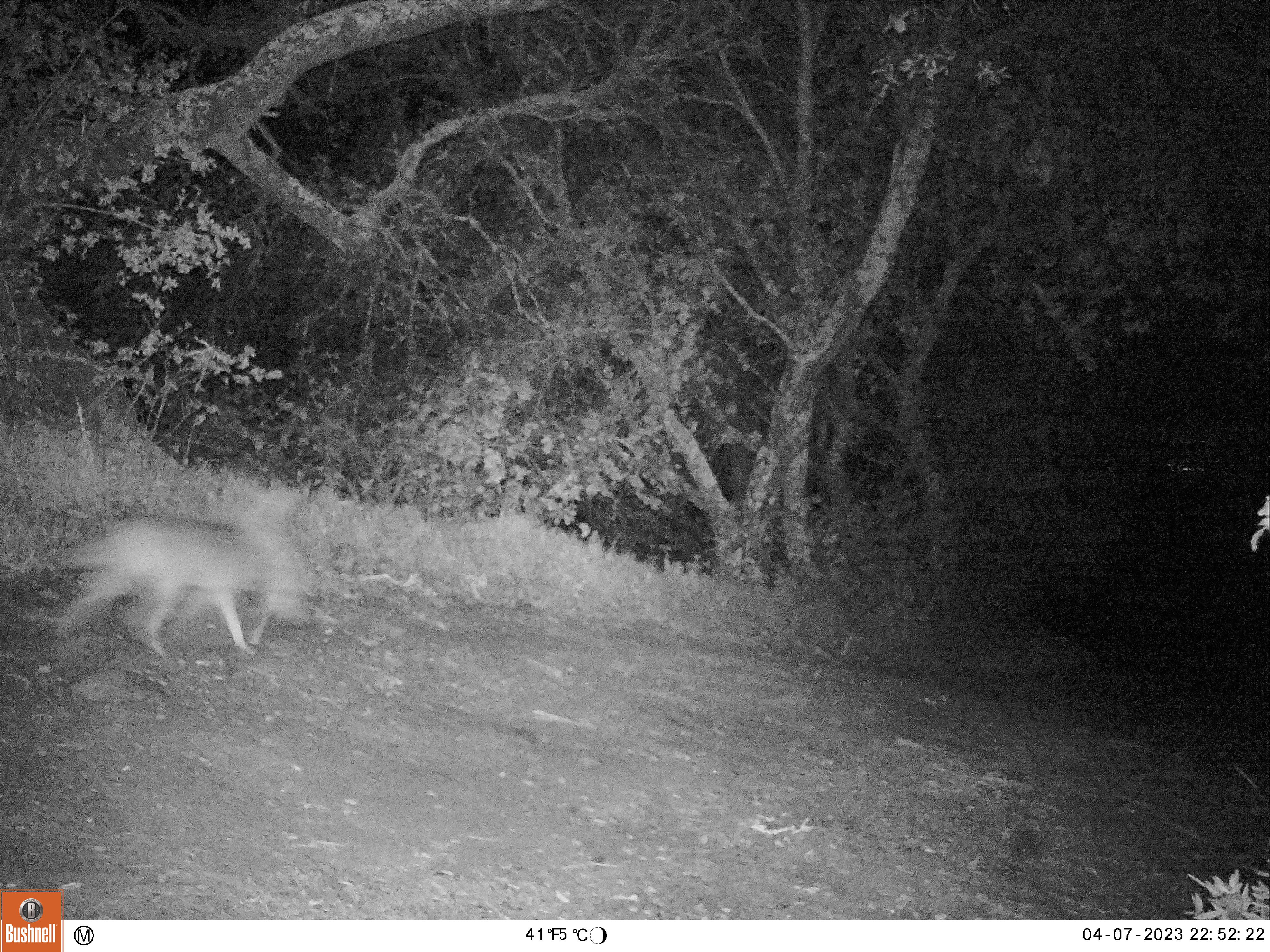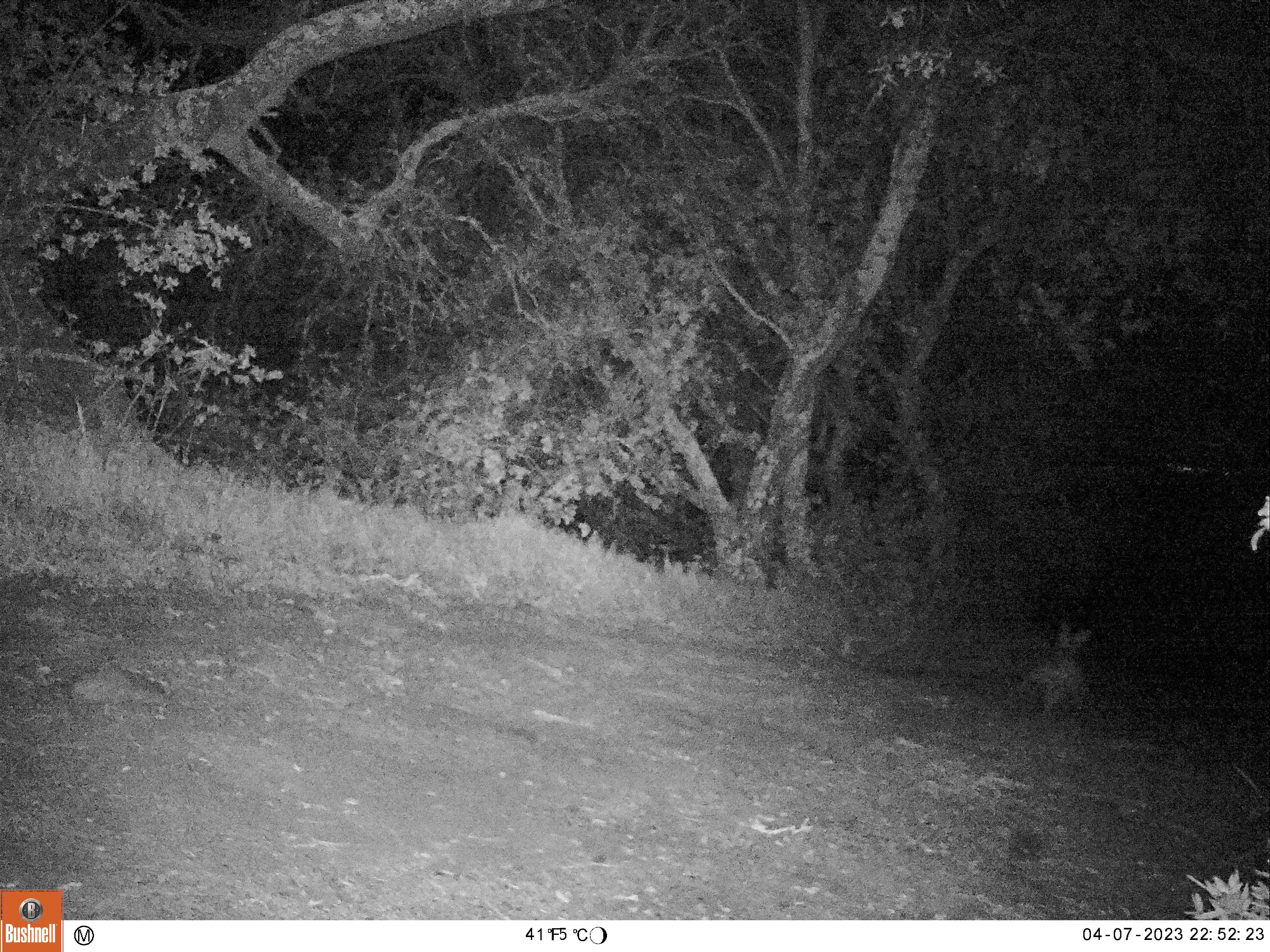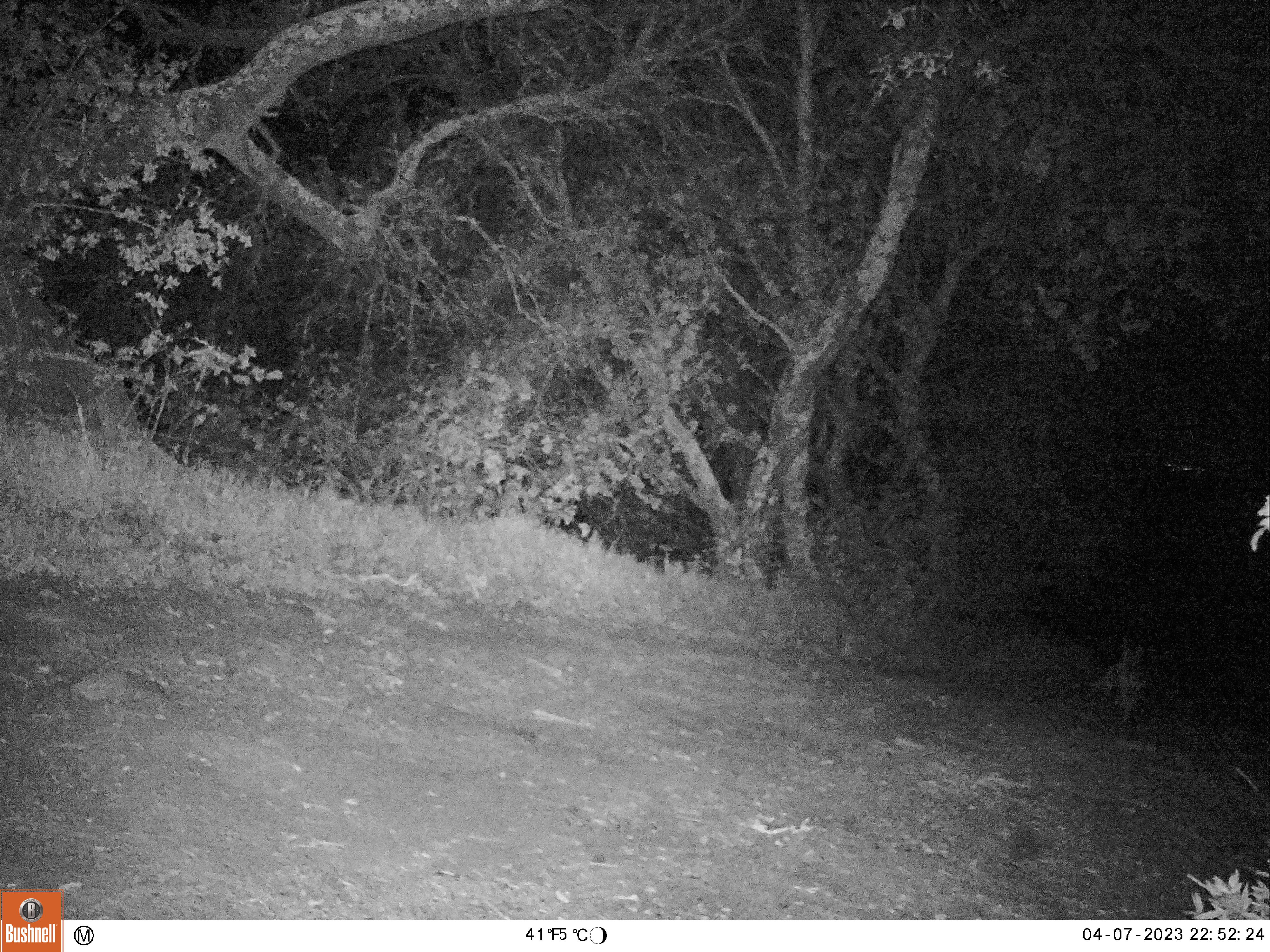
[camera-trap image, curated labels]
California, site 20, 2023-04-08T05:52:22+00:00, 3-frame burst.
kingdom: Animalia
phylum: Chordata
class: Mammalia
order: Carnivora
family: Canidae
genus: Canis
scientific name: Canis latrans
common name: coyote